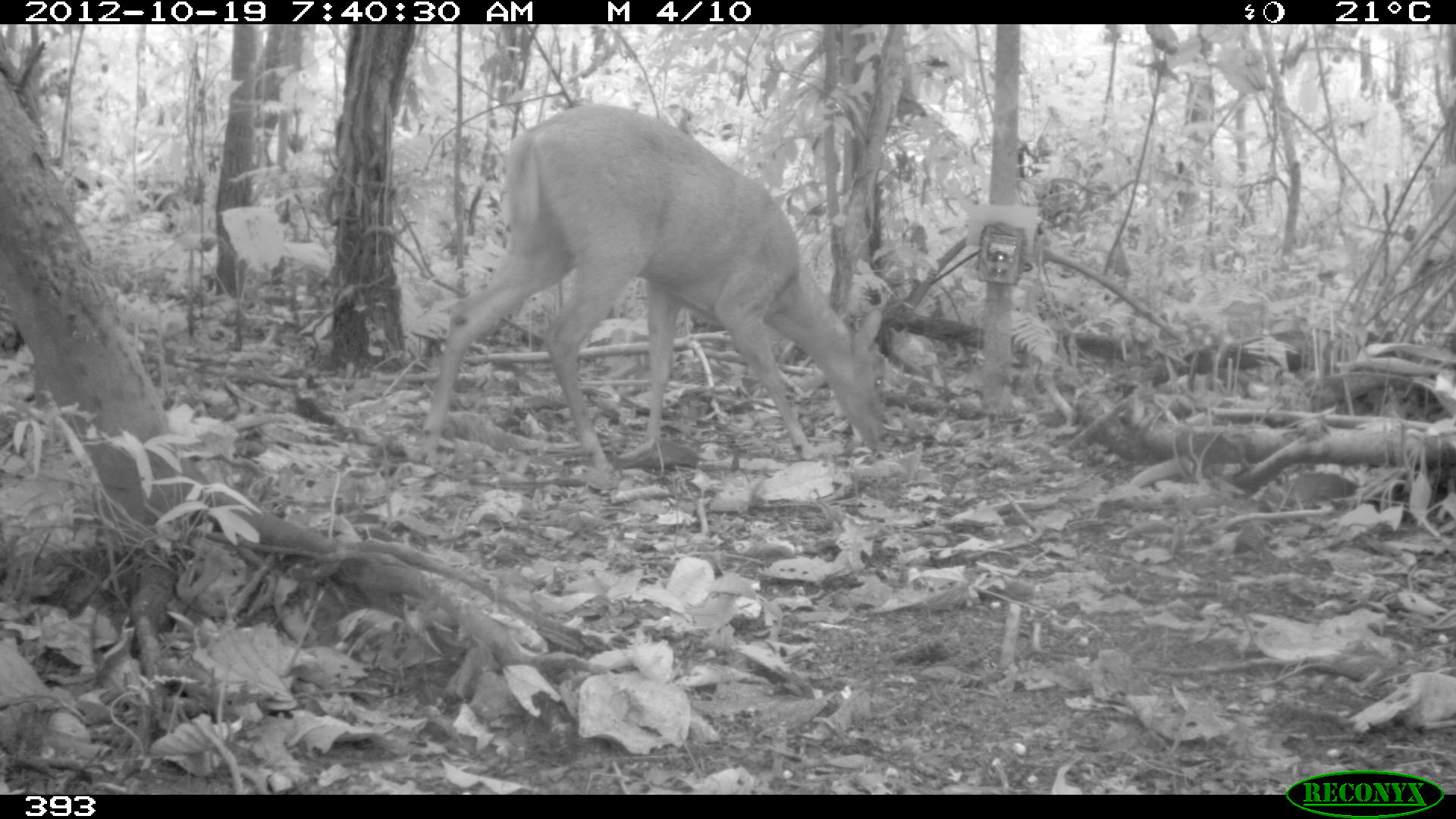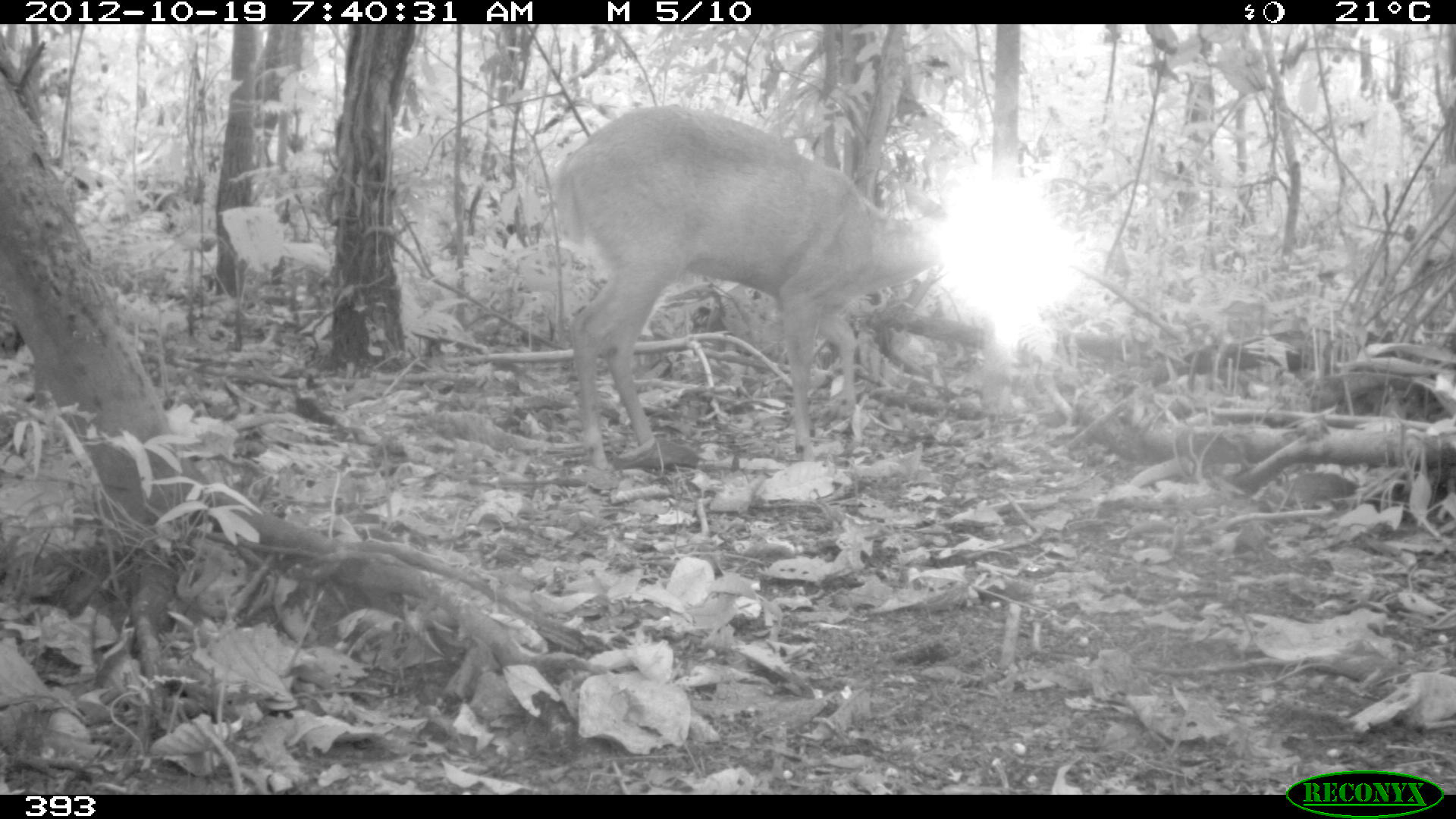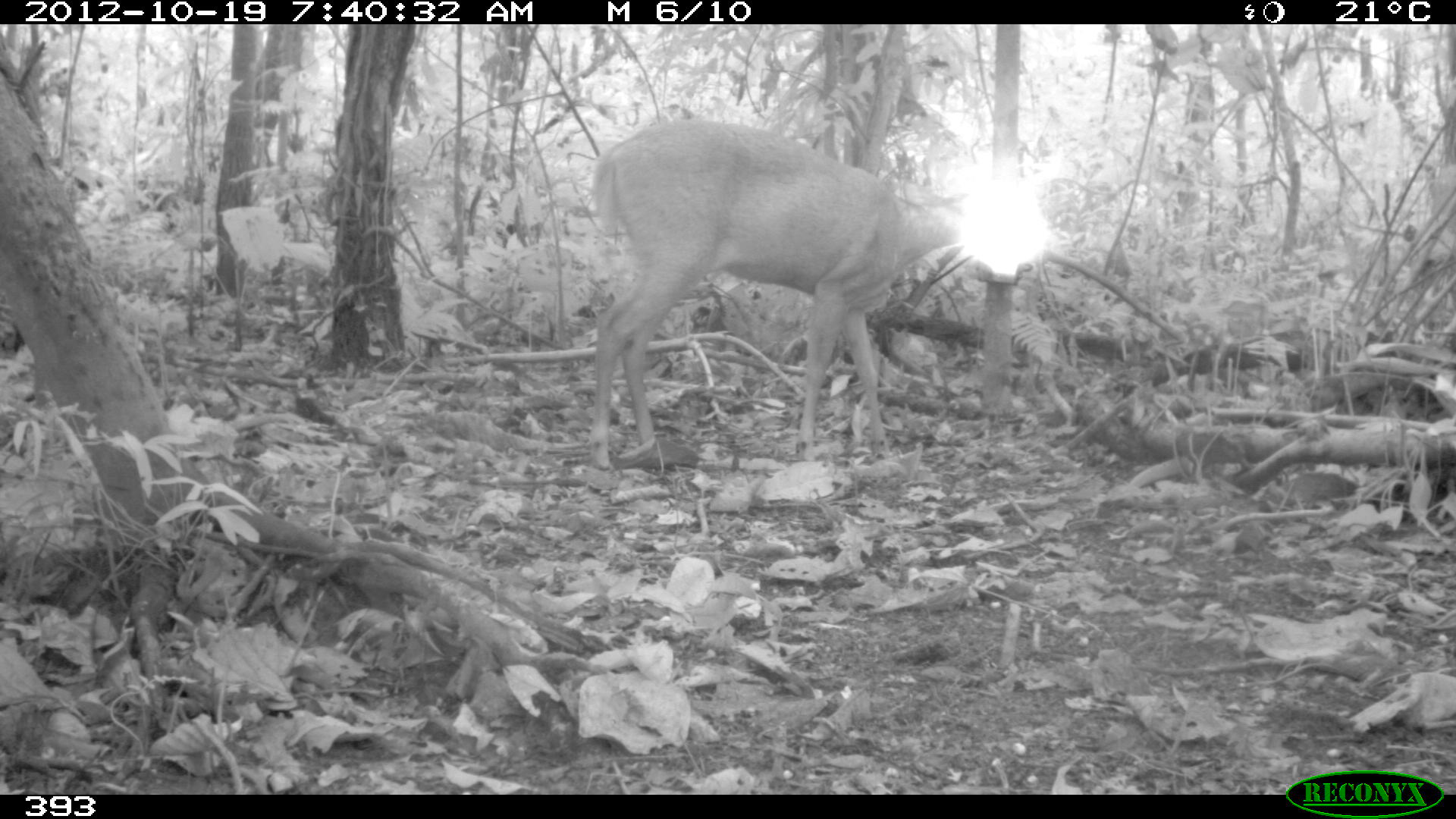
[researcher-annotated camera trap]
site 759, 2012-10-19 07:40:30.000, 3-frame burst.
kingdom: Animalia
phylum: Chordata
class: Mammalia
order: Artiodactyla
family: Cervidae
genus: Mazama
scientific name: Mazama americana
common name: red brocket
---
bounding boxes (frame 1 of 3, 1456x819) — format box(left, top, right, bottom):
mazama americana: box(418, 103, 886, 472)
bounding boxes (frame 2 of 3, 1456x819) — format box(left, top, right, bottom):
mazama americana: box(552, 103, 950, 471)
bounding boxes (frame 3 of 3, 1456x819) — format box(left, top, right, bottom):
mazama americana: box(586, 118, 964, 469)